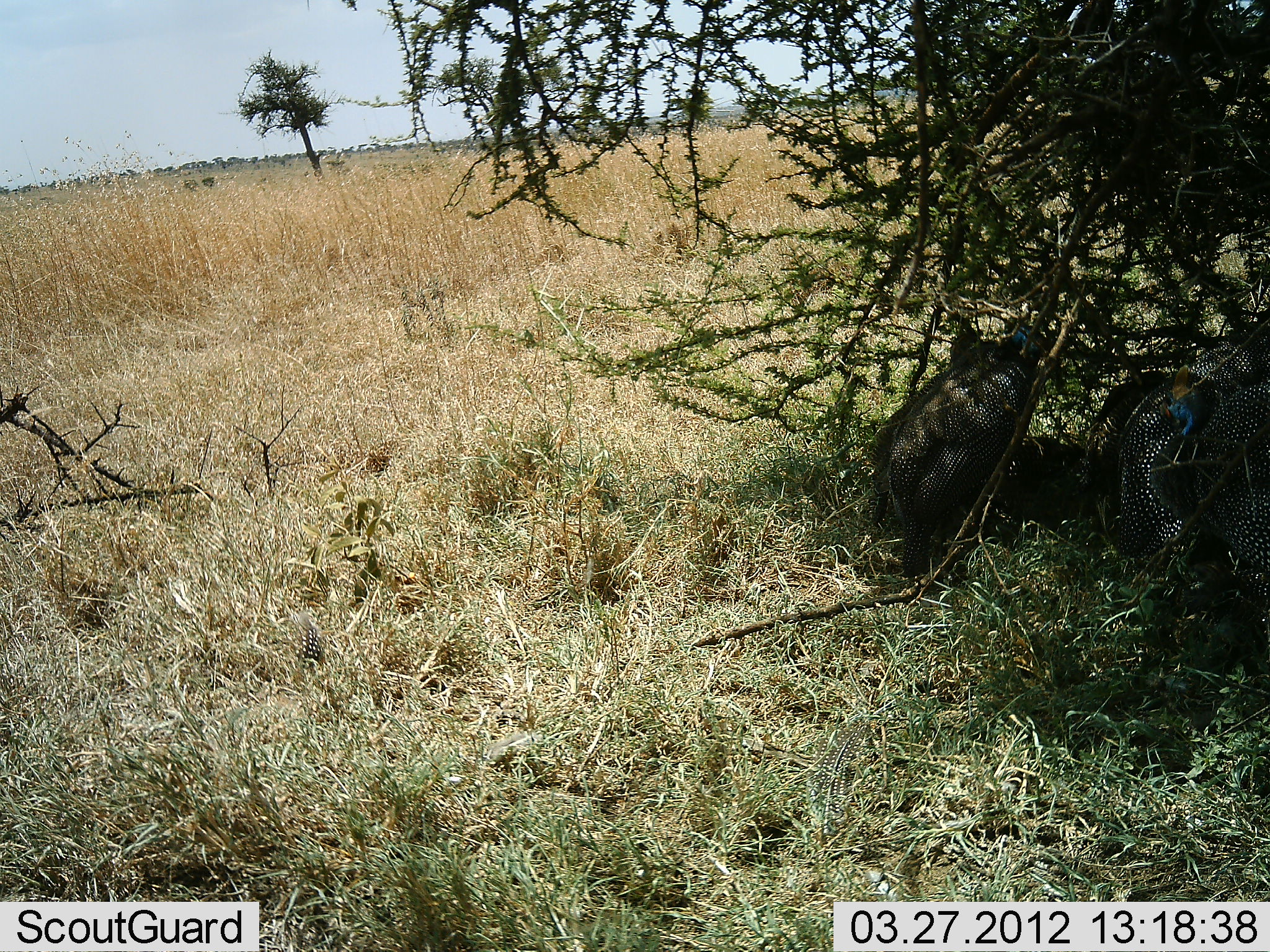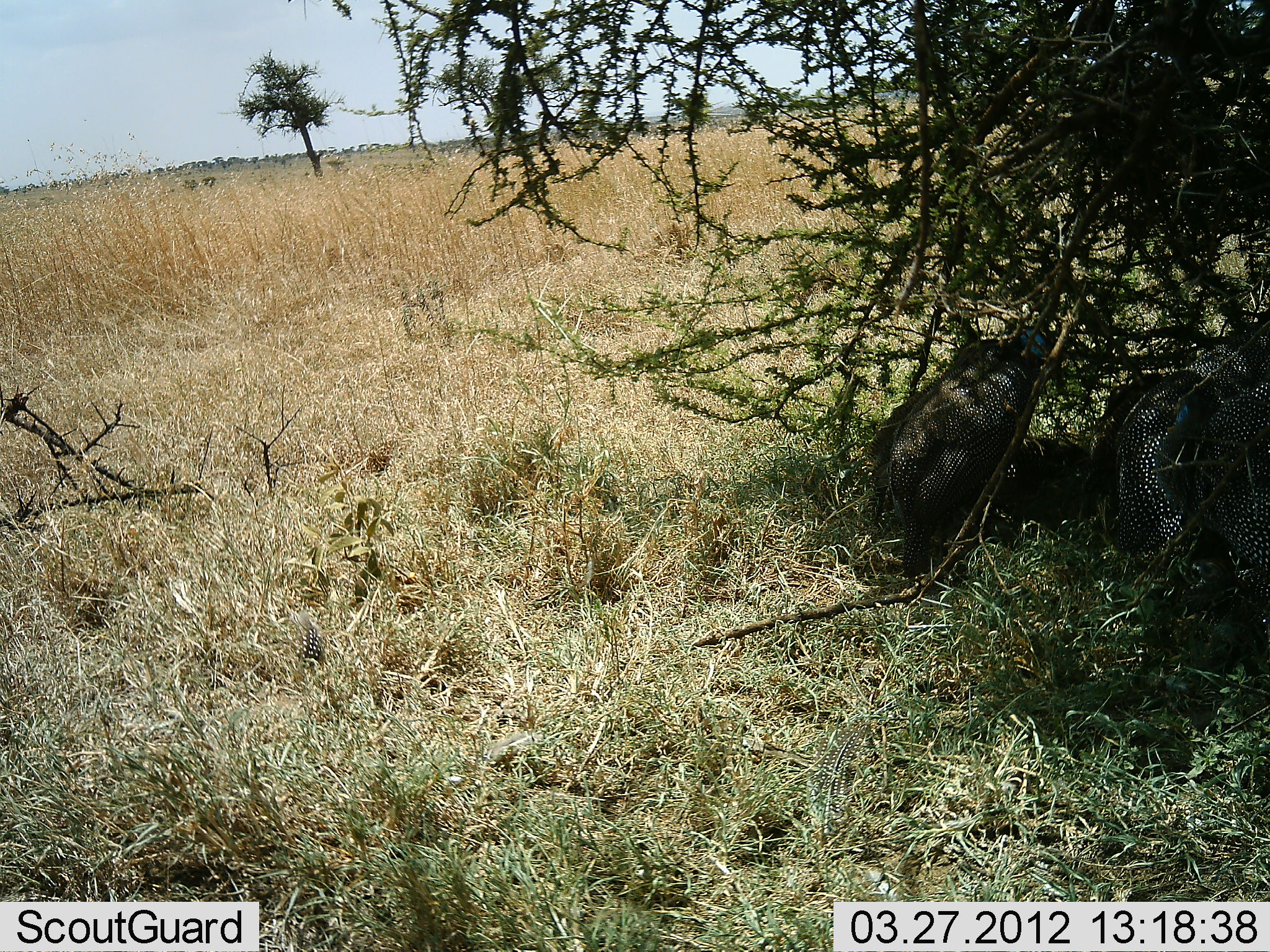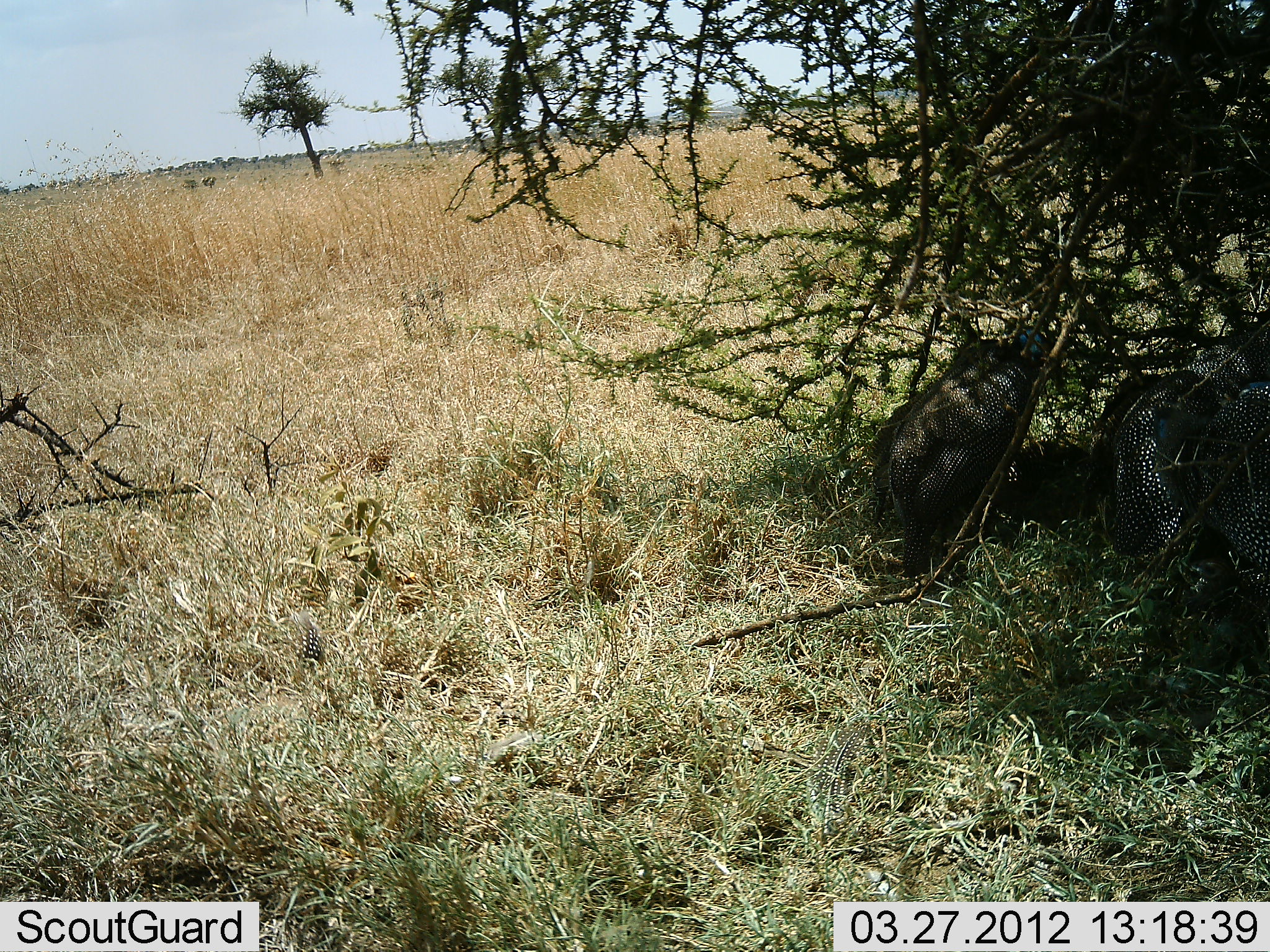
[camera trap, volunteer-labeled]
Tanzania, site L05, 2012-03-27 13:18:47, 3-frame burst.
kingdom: Animalia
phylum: Chordata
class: Aves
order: Galliformes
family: Numididae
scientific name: Numididae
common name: guinea fowl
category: guineafowl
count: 4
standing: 56%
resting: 72%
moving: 6%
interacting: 6%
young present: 6%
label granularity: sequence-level